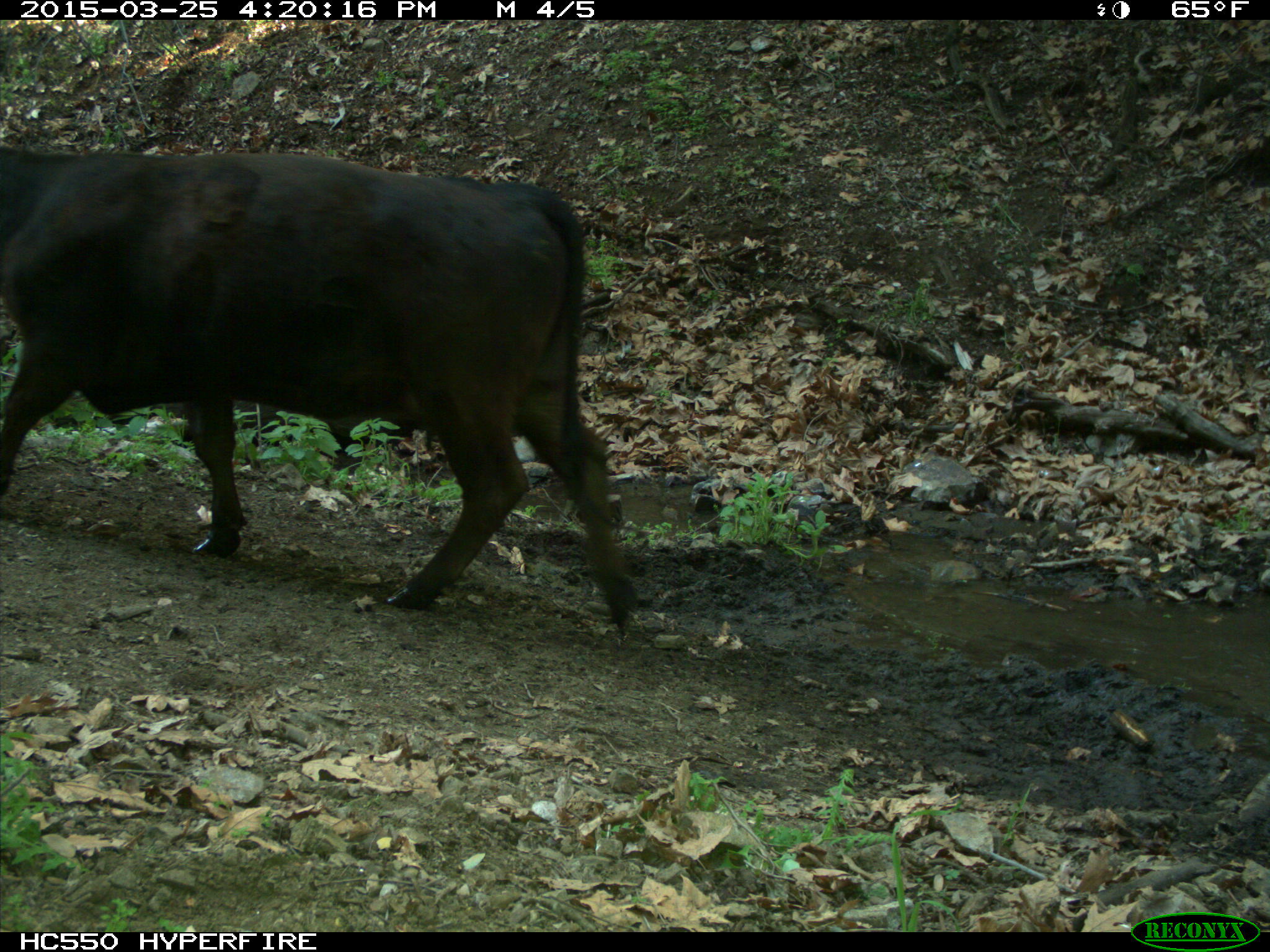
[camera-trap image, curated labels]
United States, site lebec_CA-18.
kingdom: Animalia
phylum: Chordata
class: Mammalia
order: Artiodactyla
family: Bovidae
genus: Bos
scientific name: Bos taurus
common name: domestic cow